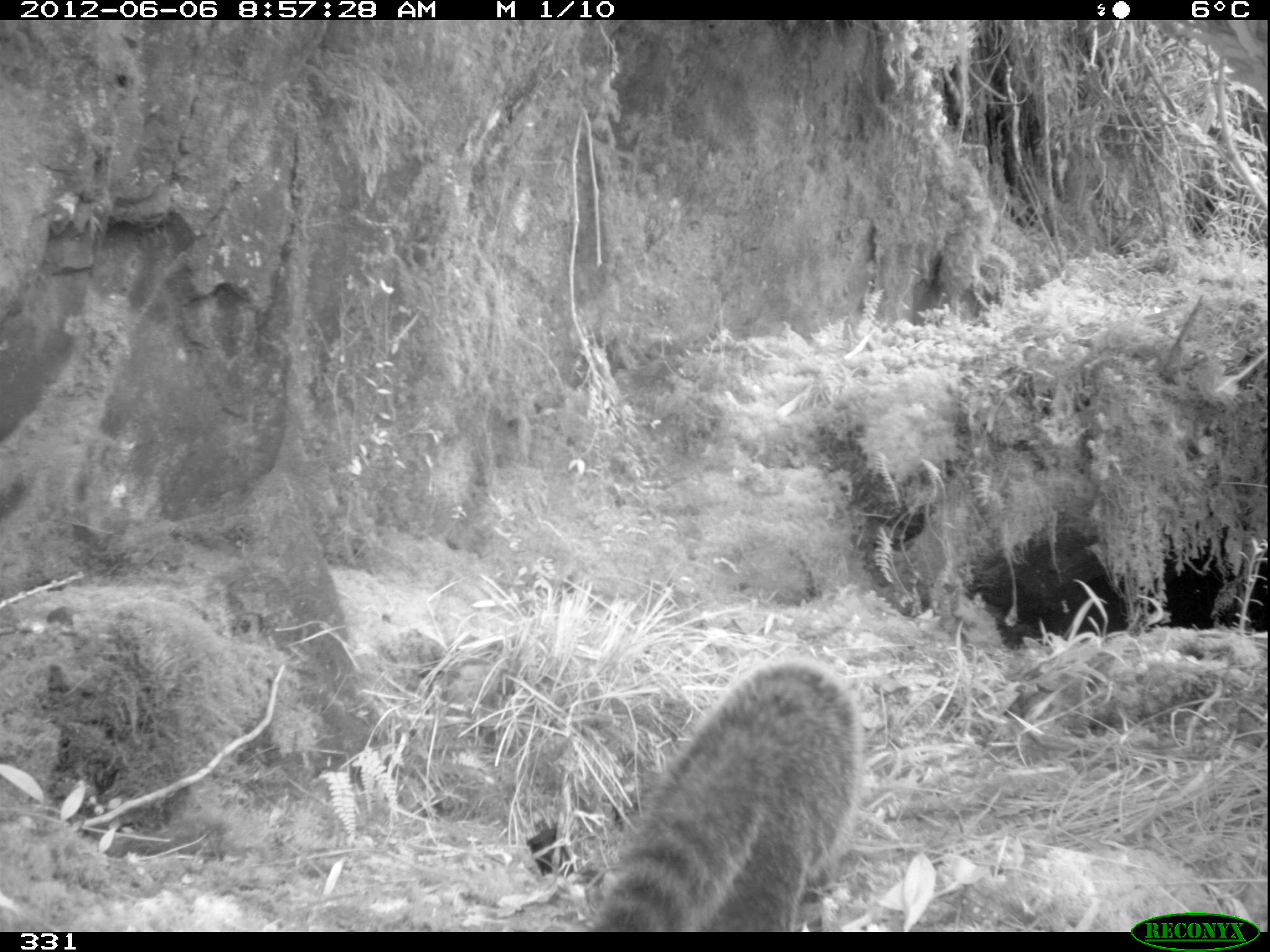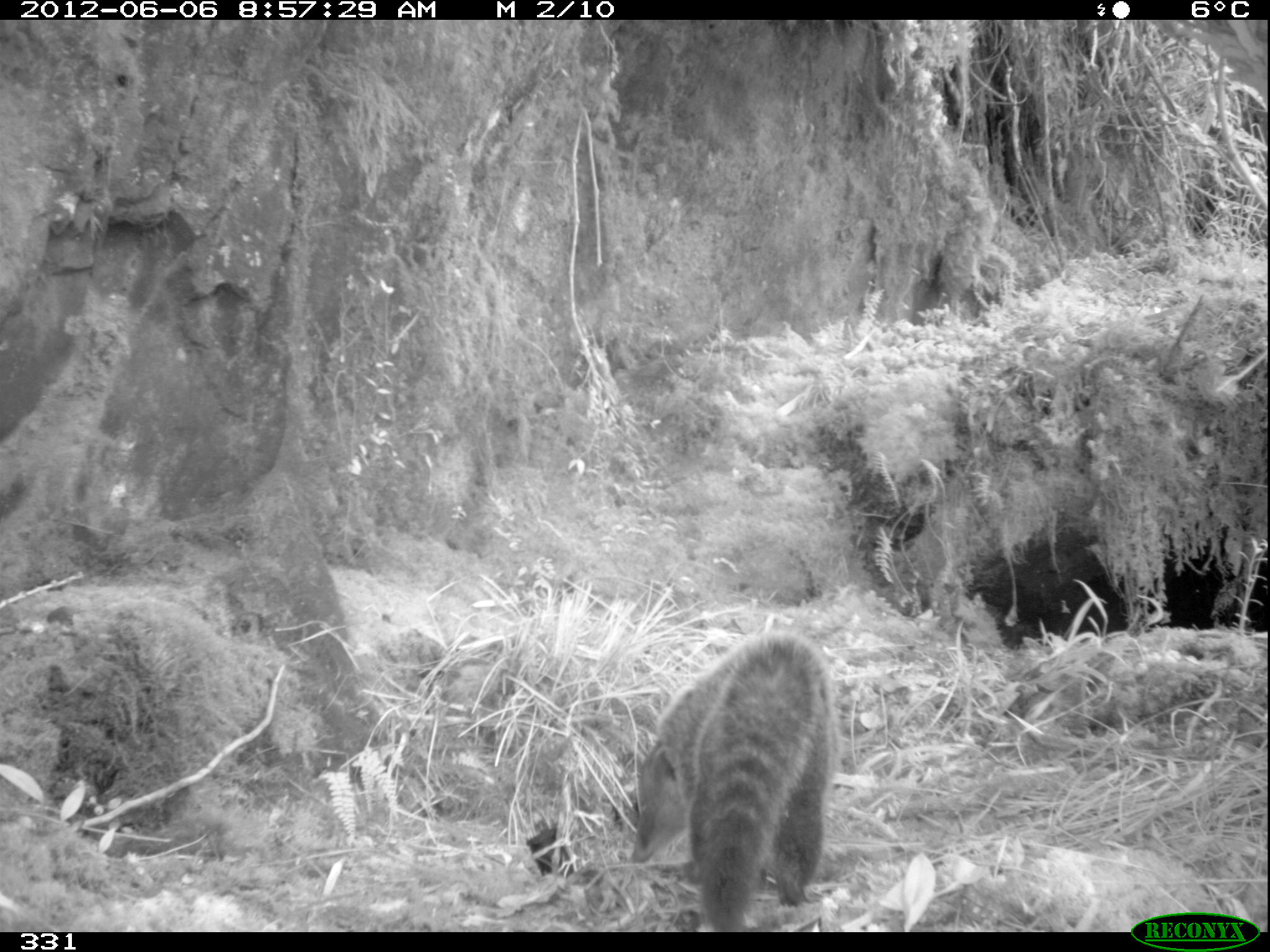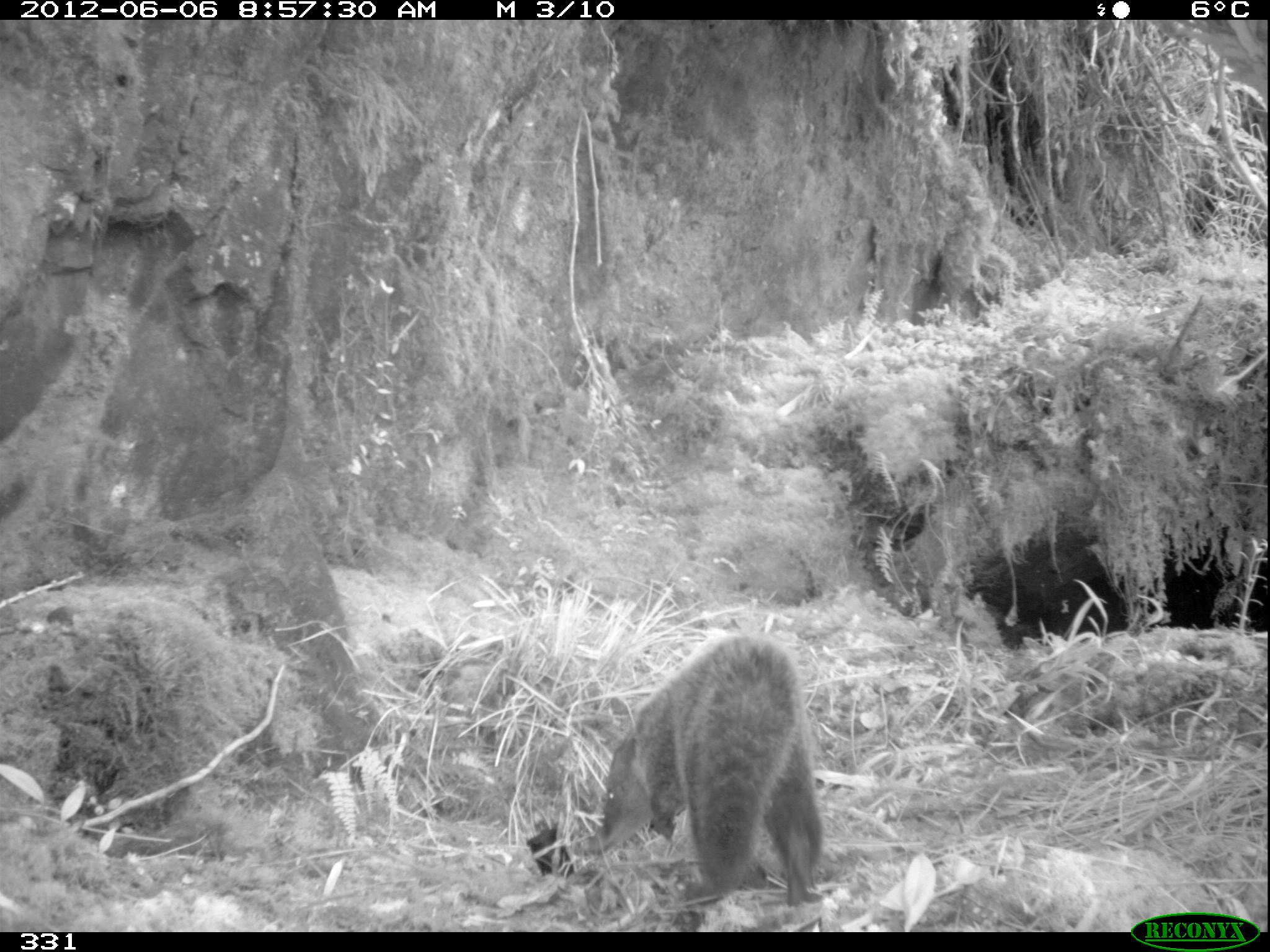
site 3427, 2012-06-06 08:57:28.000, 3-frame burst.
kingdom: Animalia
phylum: Chordata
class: Mammalia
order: Carnivora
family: Procyonidae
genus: Nasua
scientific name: Nasua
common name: coatis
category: unknown coati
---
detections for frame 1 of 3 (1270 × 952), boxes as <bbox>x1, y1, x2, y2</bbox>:
unknown coati: <bbox>589, 654, 861, 931</bbox>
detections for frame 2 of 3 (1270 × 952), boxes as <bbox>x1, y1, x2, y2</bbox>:
unknown coati: <bbox>626, 626, 838, 929</bbox>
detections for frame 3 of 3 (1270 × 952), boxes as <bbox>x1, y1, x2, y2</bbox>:
unknown coati: <bbox>593, 627, 822, 906</bbox>